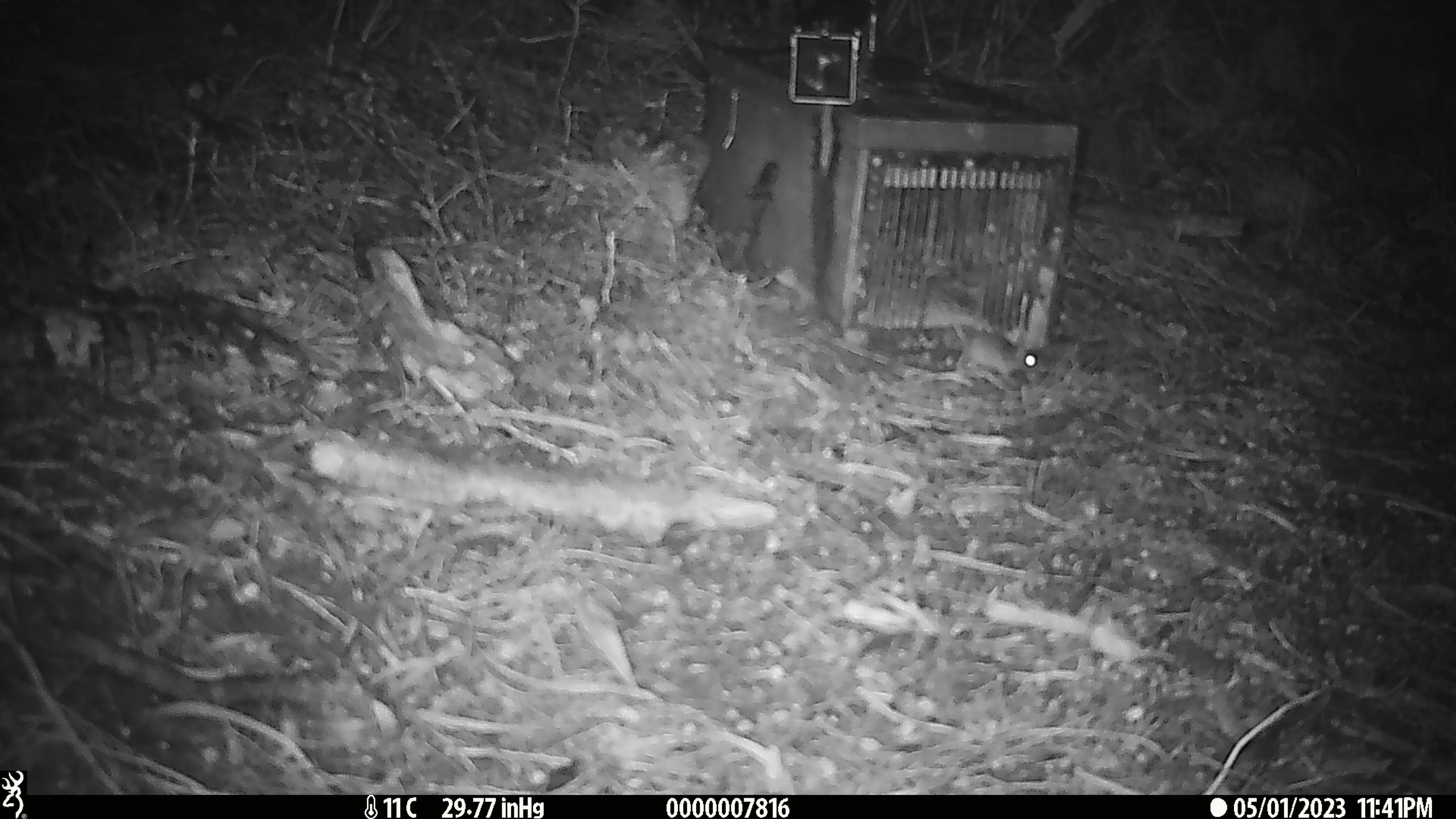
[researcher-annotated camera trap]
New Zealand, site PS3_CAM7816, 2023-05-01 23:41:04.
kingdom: Animalia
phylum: Chordata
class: Mammalia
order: Rodentia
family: Muridae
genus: Mus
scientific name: Mus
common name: mouse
Mouse (Mus).